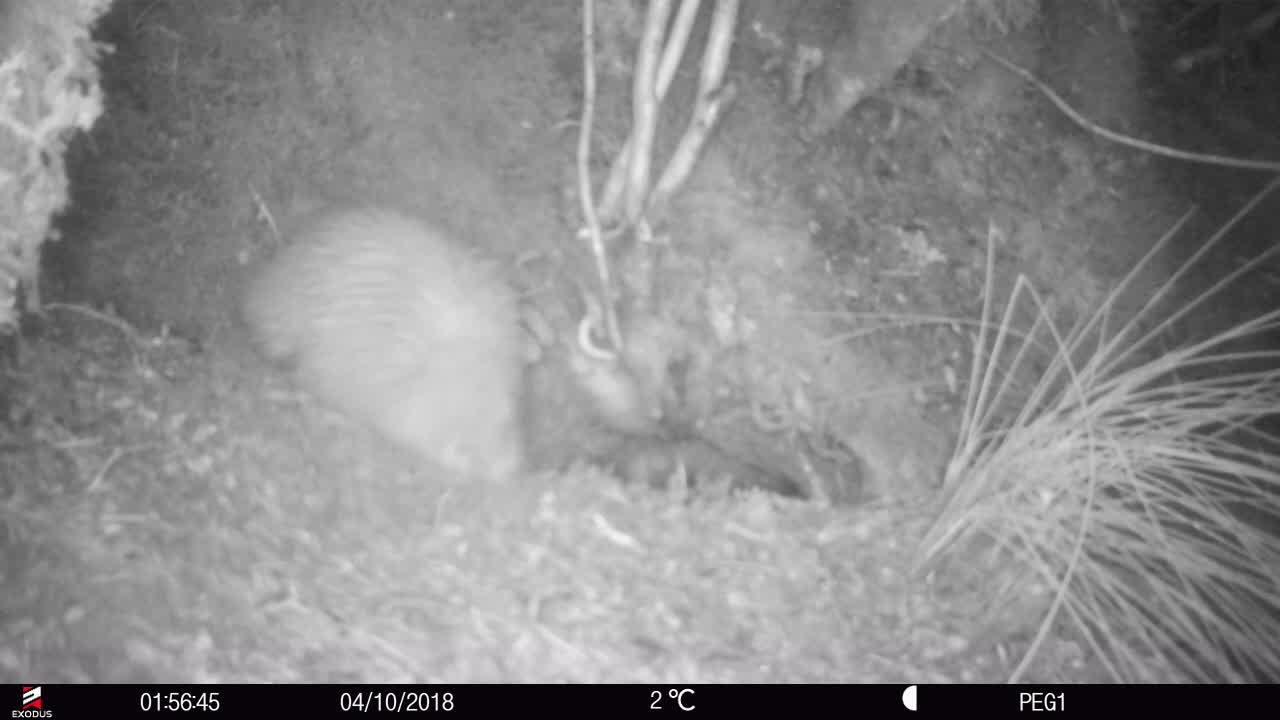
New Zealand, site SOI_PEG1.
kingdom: Animalia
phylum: Chordata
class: Aves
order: Apterygiformes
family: Apterygidae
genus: Apteryx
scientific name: Apteryx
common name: kiwi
Kiwi (Apteryx).